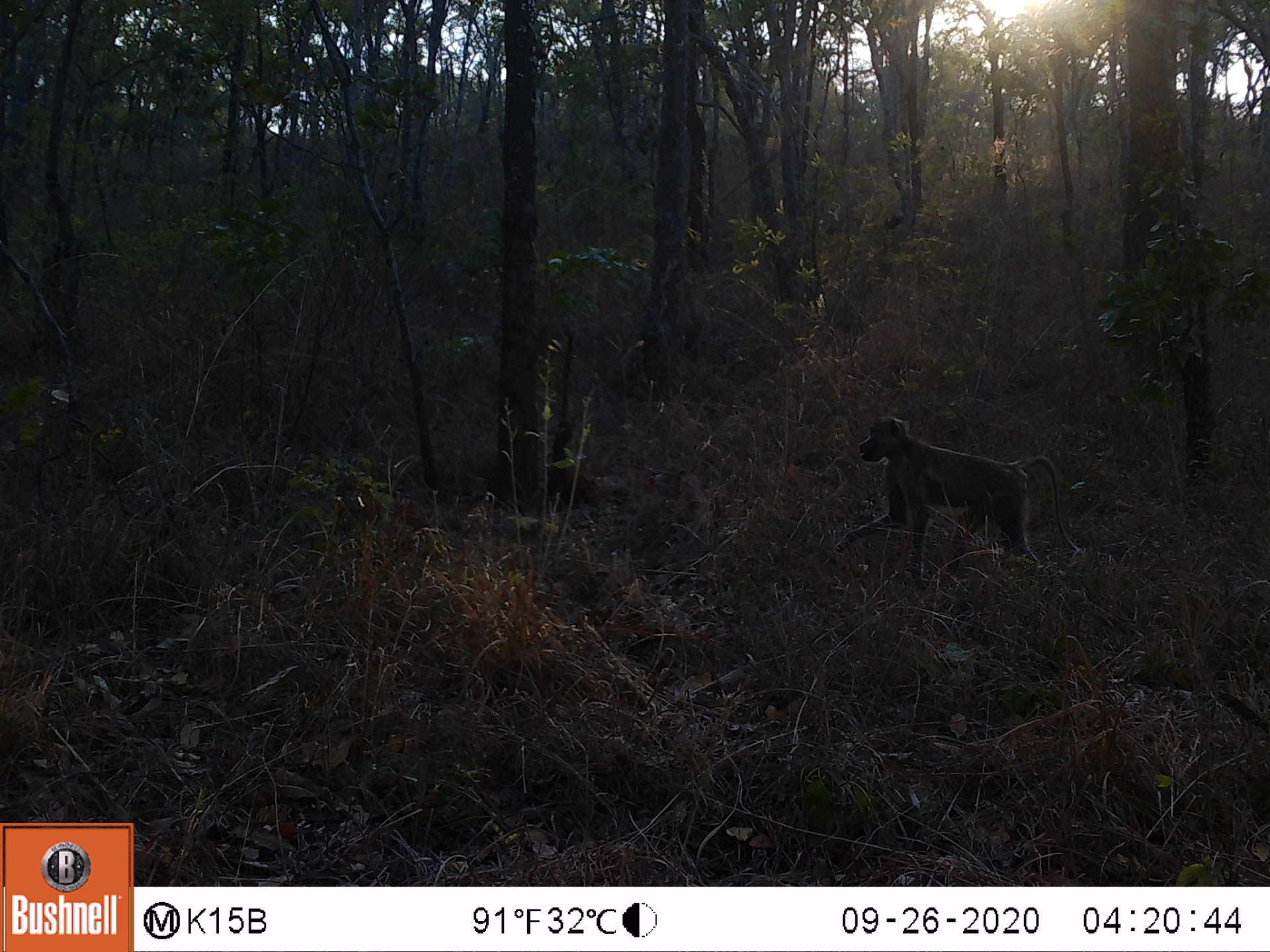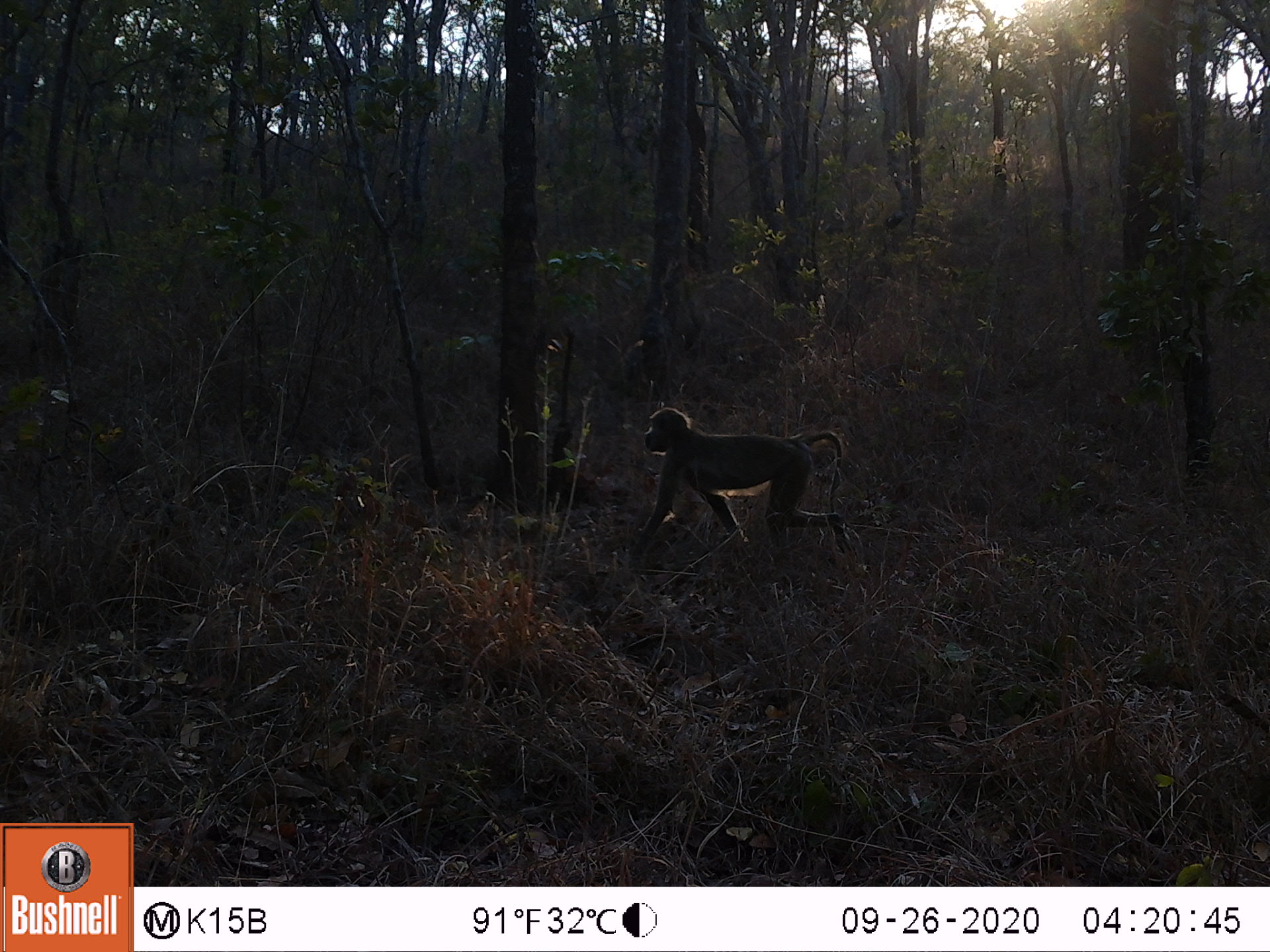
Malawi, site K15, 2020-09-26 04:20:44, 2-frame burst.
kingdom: Animalia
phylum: Chordata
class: Mammalia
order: Primates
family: Cercopithecidae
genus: Papio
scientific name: Papio cynocephalus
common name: yellow baboon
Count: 1.